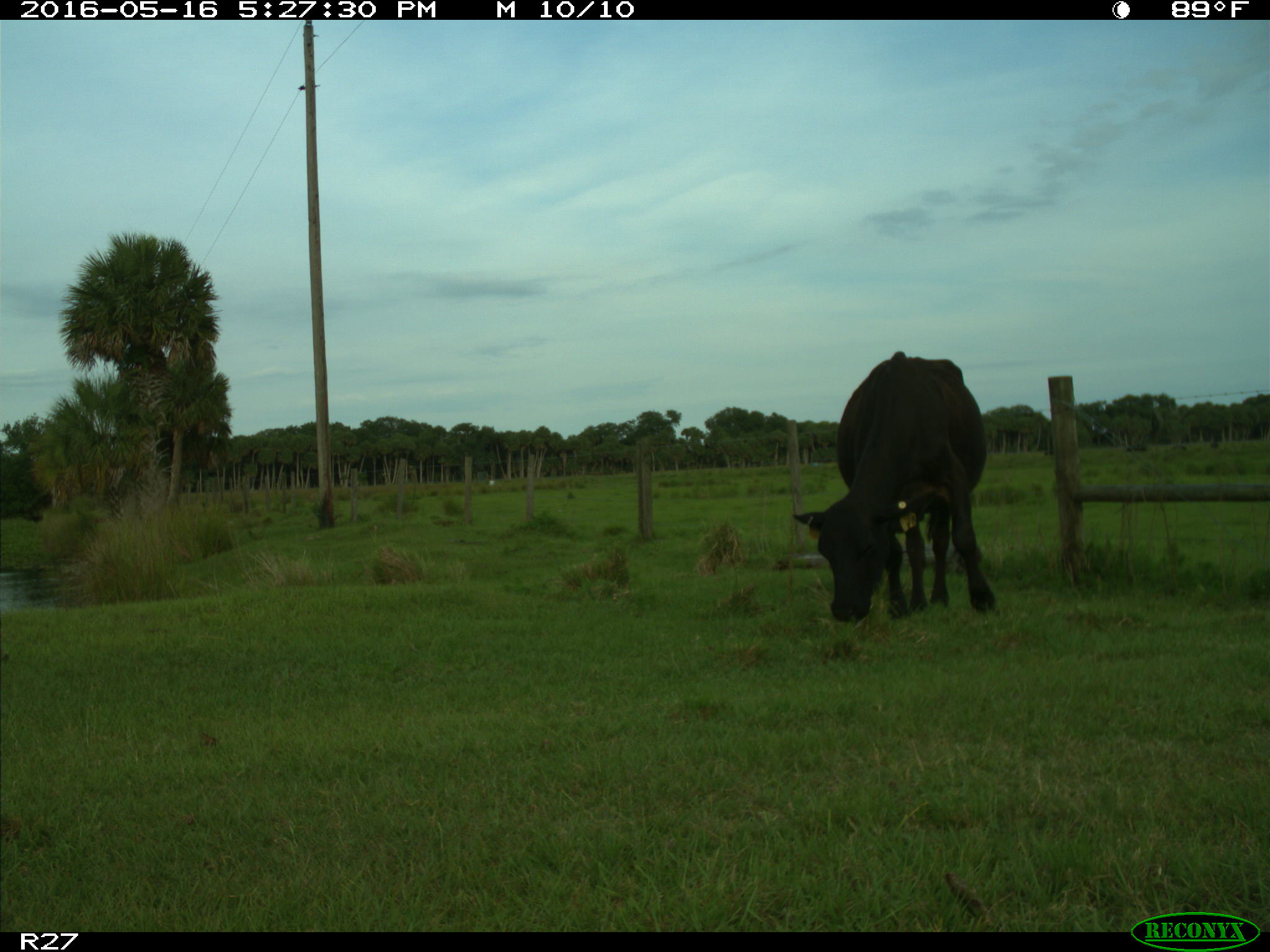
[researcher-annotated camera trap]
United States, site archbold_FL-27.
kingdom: Animalia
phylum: Chordata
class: Mammalia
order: Artiodactyla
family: Bovidae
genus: Bos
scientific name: Bos taurus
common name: domestic cow